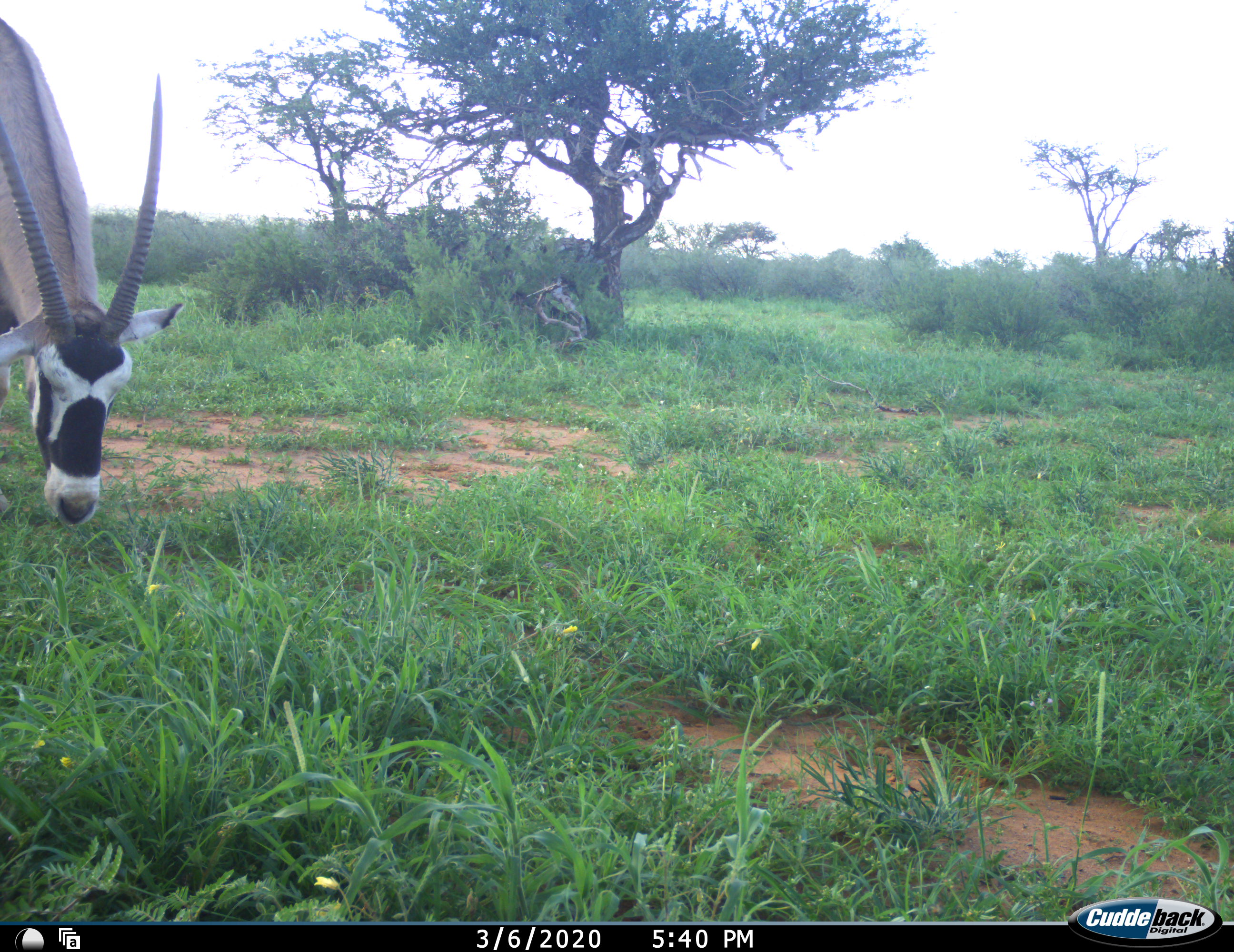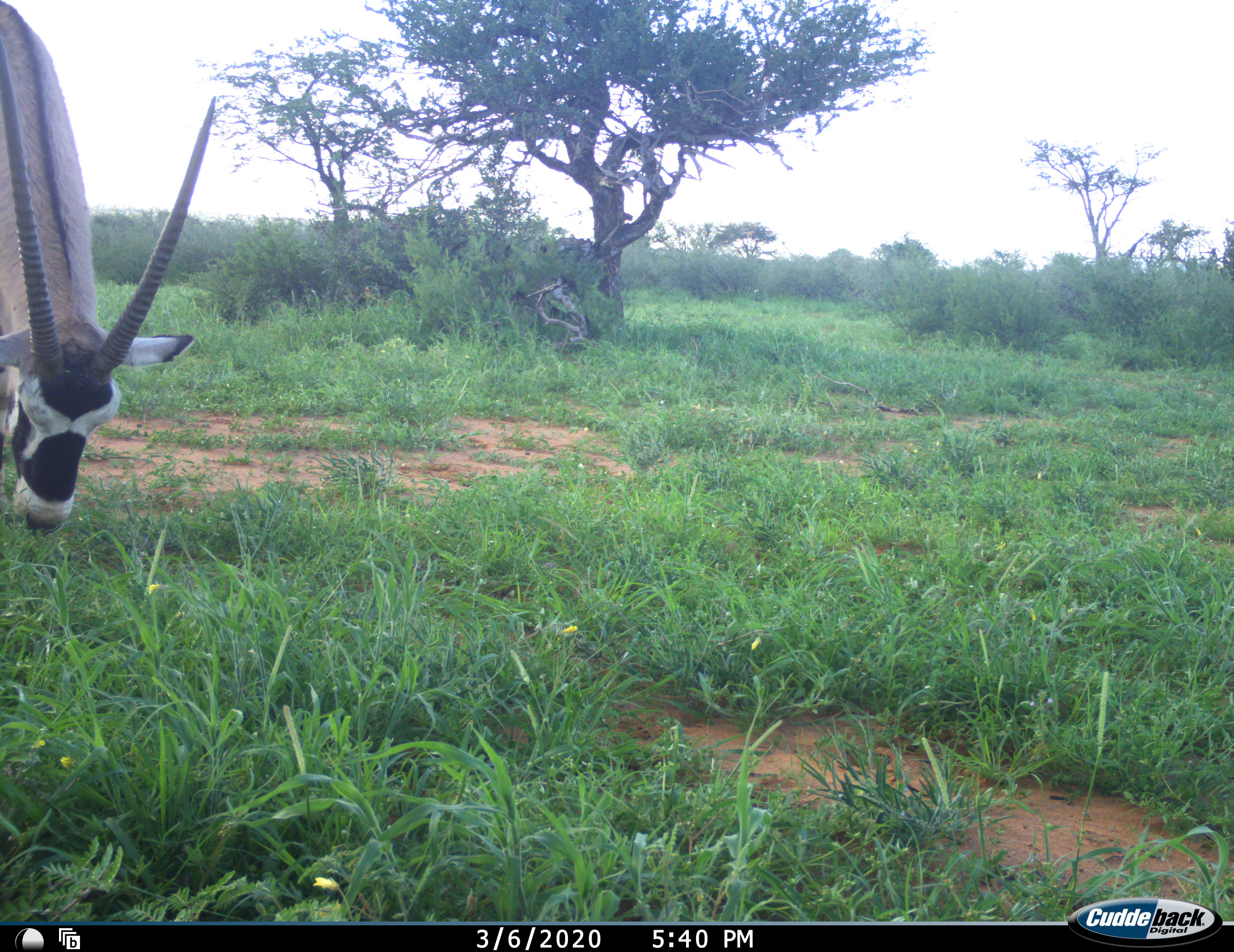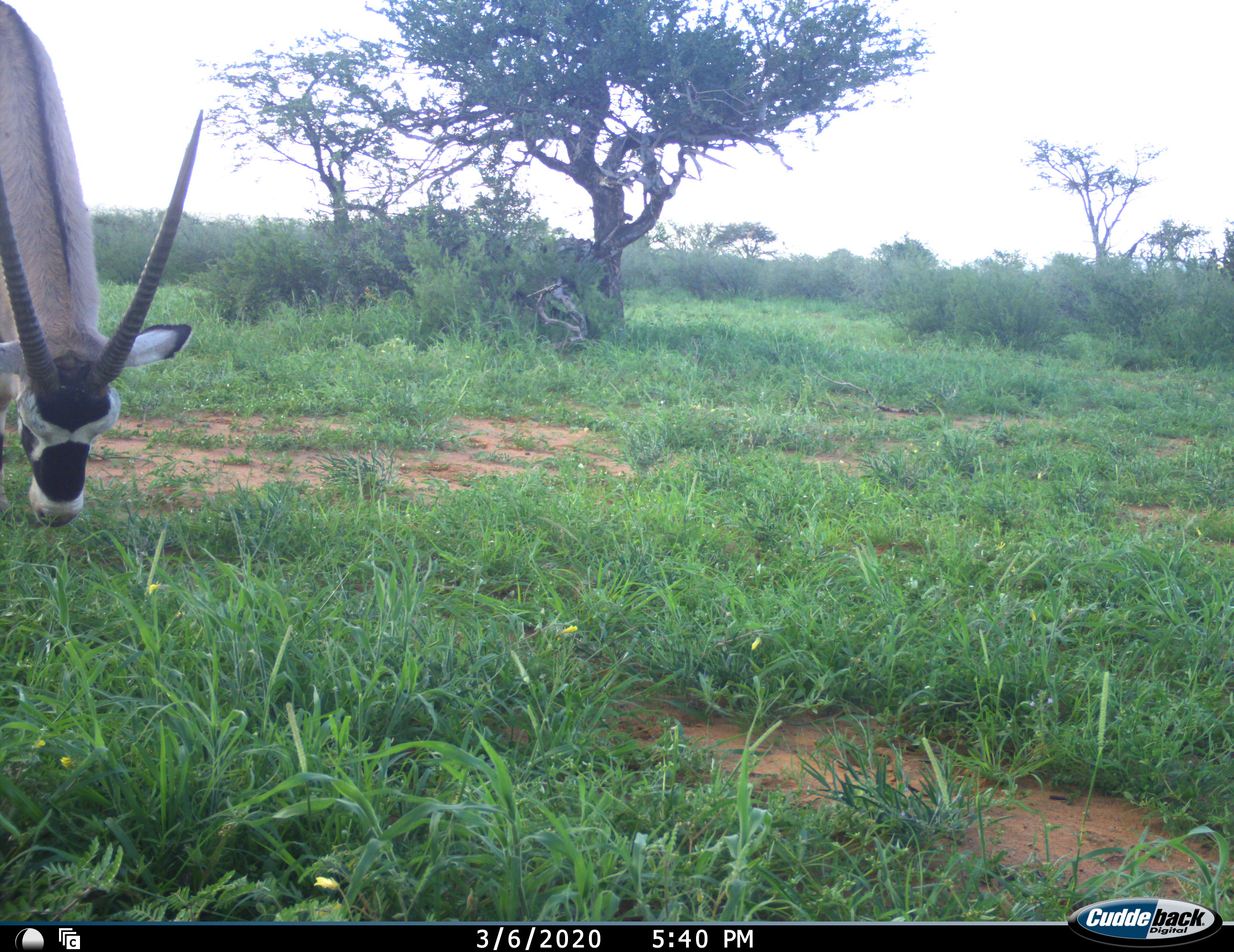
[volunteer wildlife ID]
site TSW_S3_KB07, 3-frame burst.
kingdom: Animalia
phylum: Chordata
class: Mammalia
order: Artiodactyla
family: Bovidae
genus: Oryx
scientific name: Oryx gazella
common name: gemsbok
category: oryx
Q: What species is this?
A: Oryx (gemsbok) (Oryx gazella).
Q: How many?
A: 1.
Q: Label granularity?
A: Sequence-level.